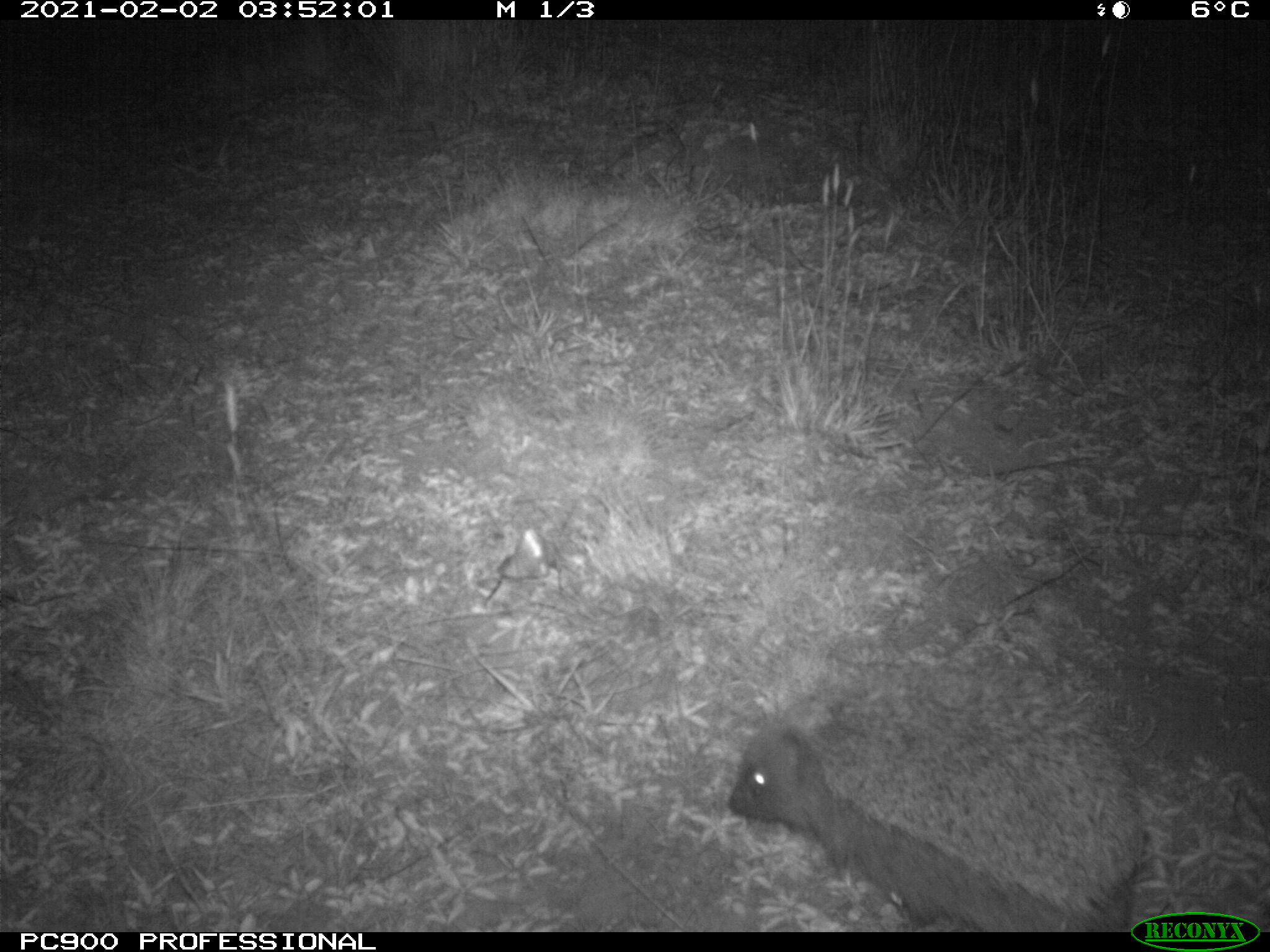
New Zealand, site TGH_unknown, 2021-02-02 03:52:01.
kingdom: Animalia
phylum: Chordata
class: Mammalia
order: Eulipotyphla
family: Erinaceidae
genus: Erinaceus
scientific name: Erinaceus europaeus europaeus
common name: european hedgehog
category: hedgehog